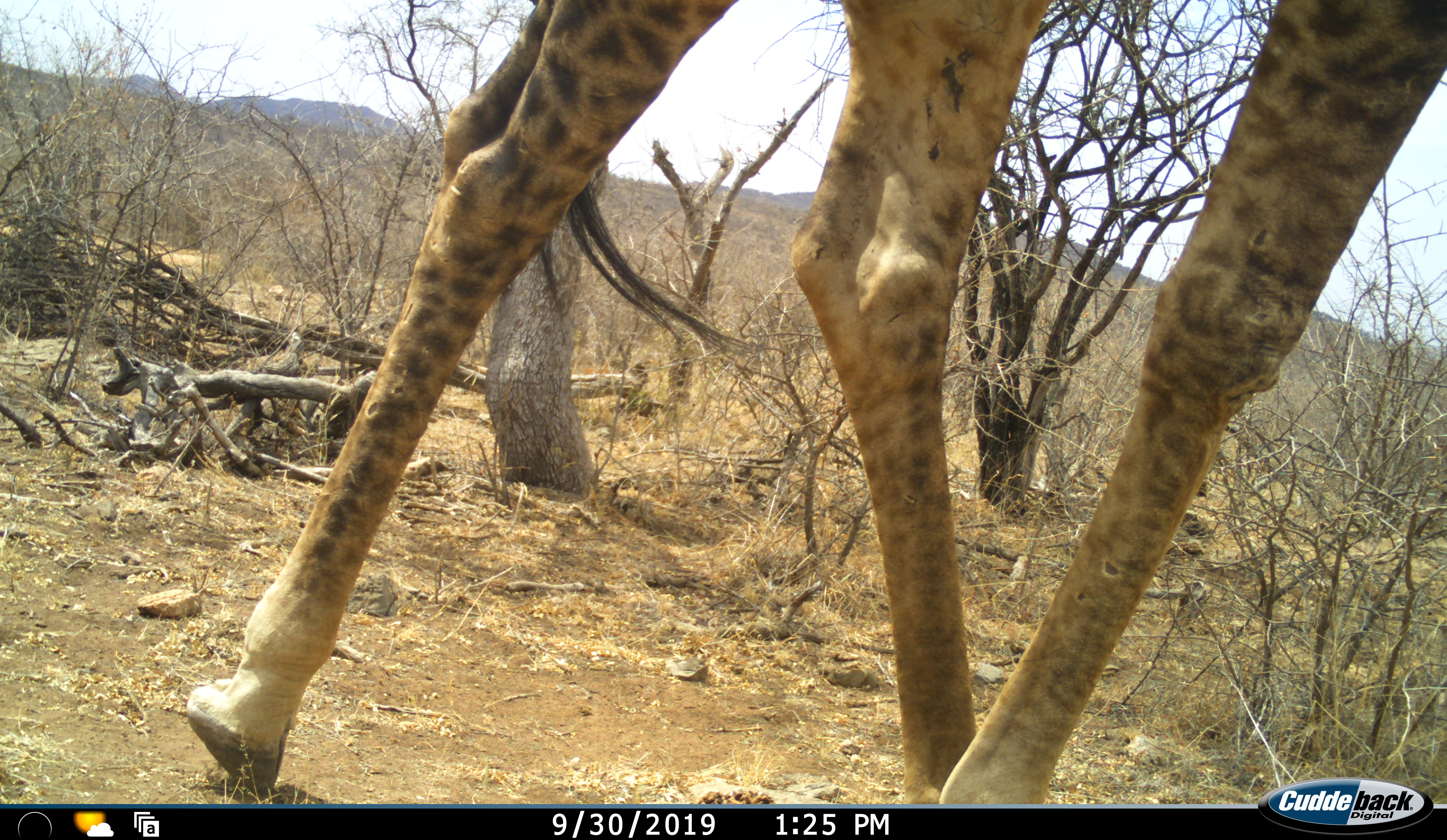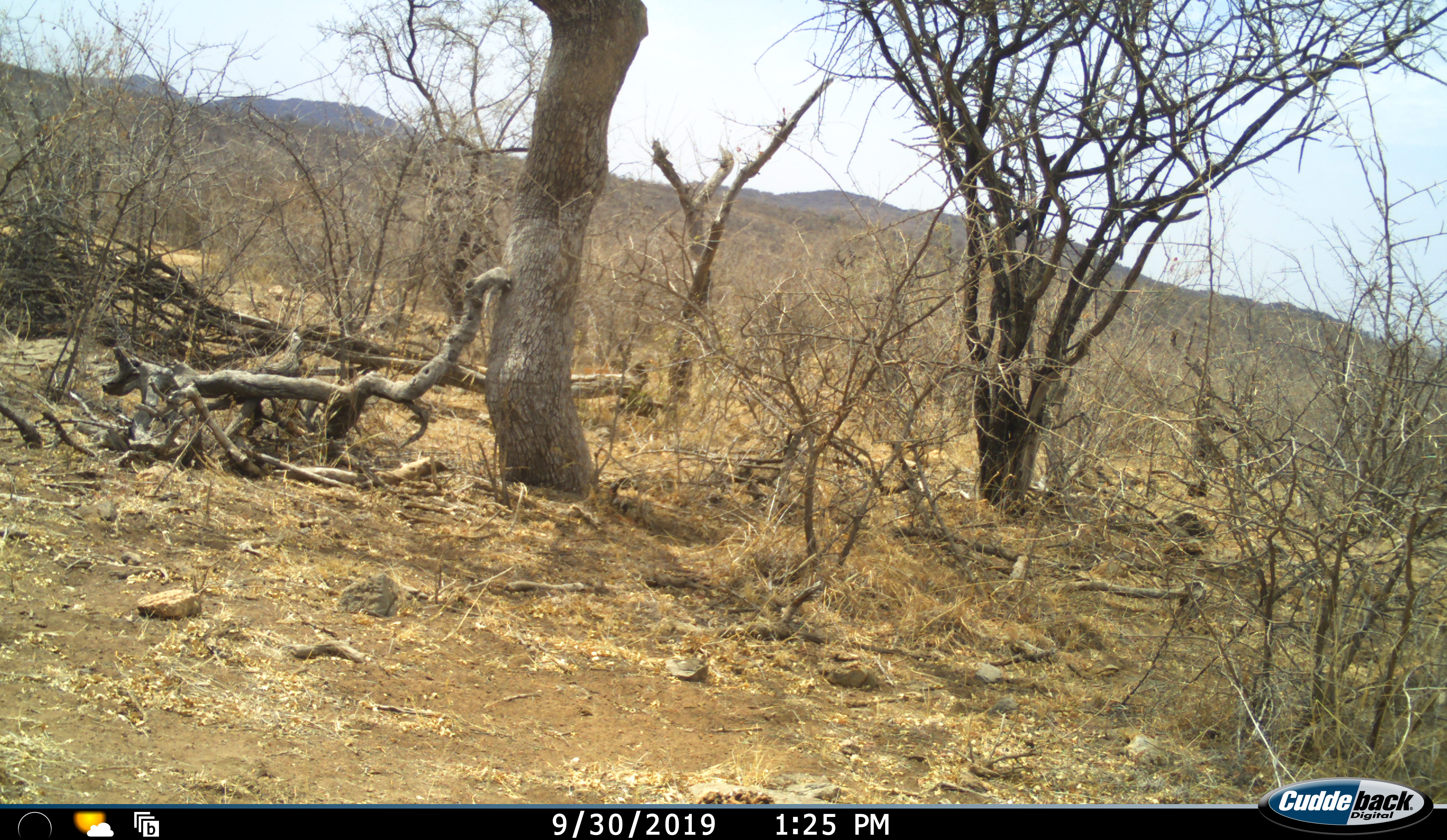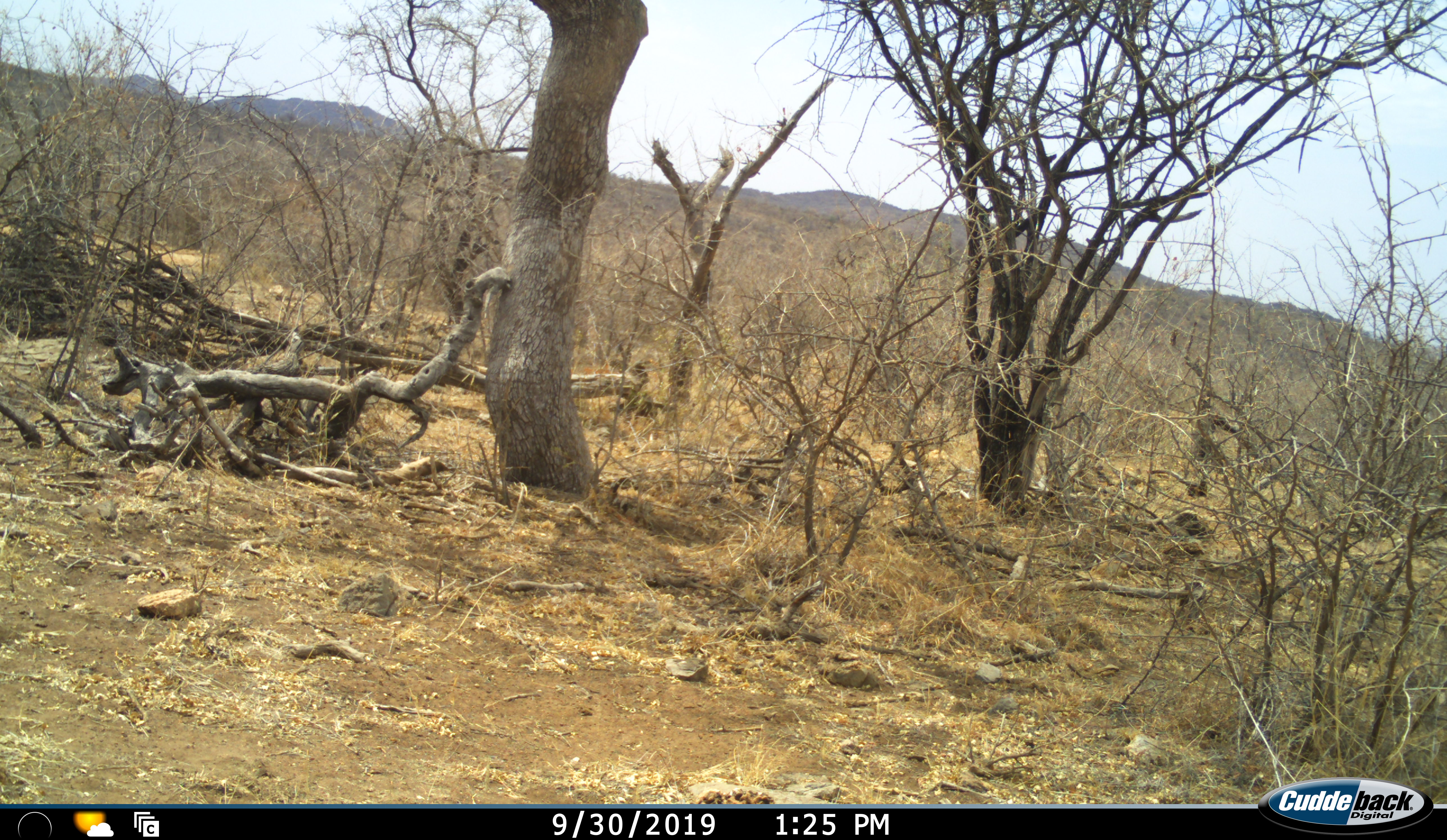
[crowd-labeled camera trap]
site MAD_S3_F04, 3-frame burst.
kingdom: Animalia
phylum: Chordata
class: Mammalia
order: Artiodactyla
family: Giraffidae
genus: Giraffa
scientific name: Giraffa camelopardalis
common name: giraffe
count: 1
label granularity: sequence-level